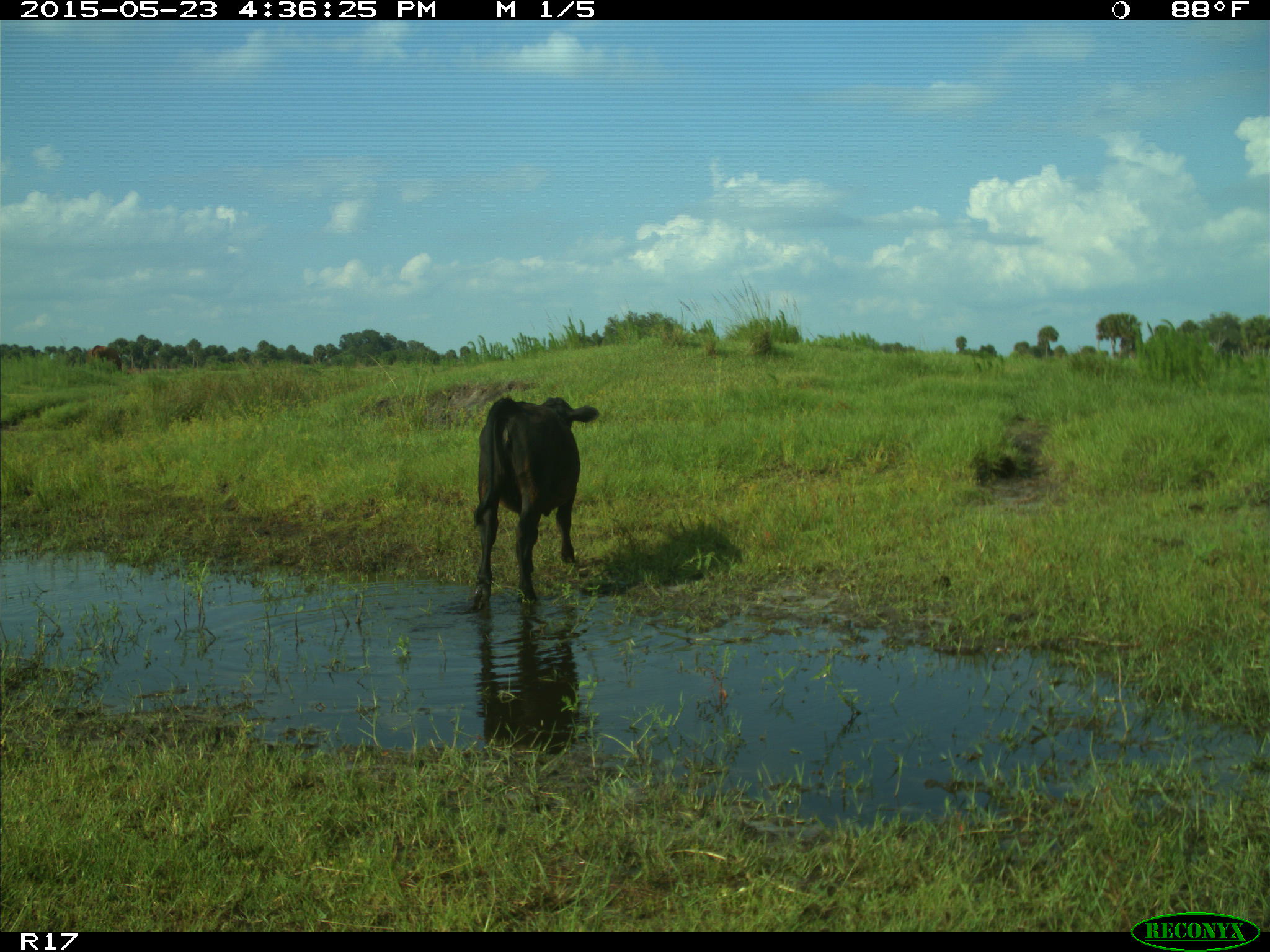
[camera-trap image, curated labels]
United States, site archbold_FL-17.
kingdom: Animalia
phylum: Chordata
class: Mammalia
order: Artiodactyla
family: Bovidae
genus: Bos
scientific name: Bos taurus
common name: domestic cow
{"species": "Bos taurus (domestic cow)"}